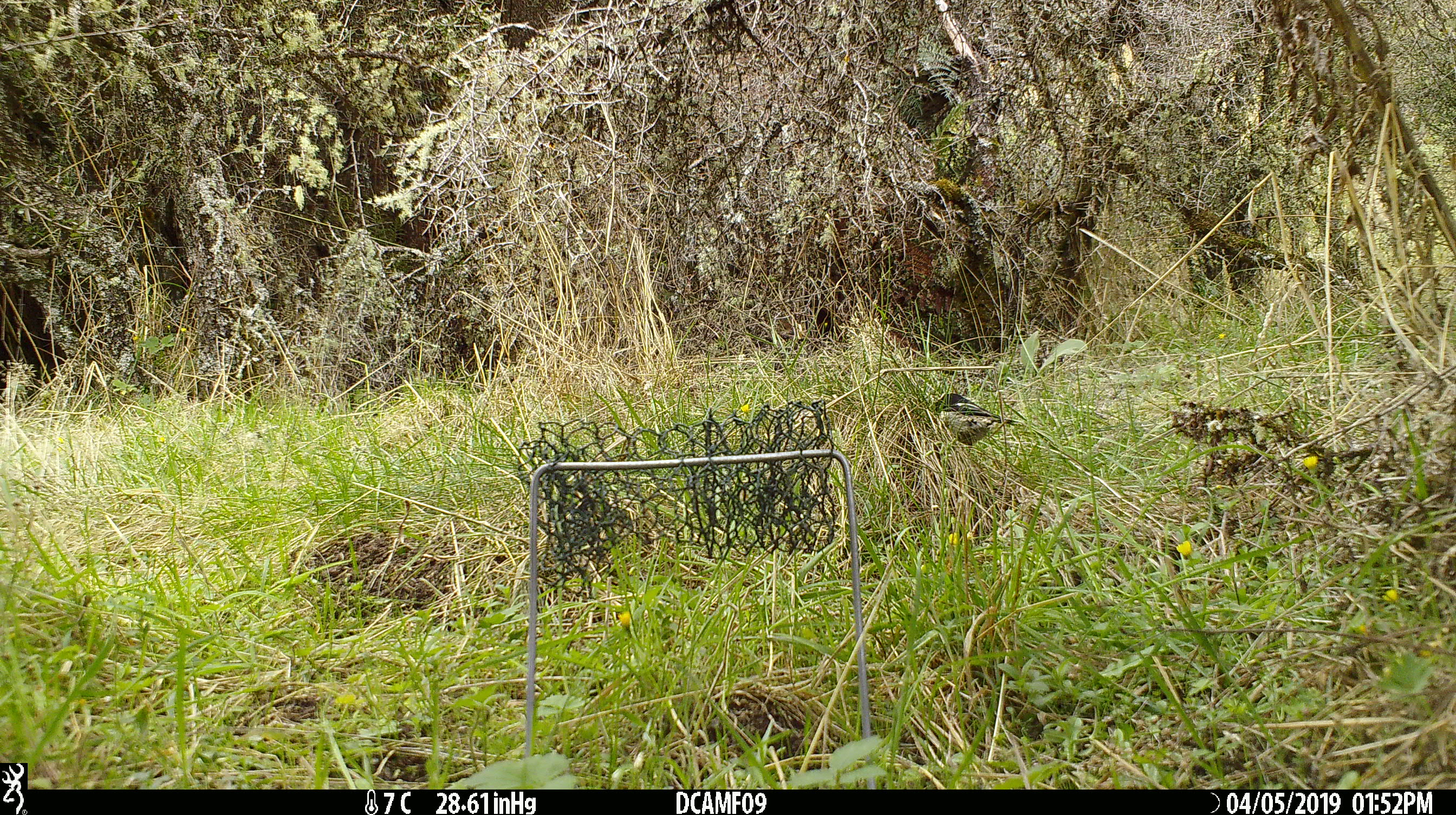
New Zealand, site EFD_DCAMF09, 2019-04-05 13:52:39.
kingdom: Animalia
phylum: Chordata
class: Aves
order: Passeriformes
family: Petroicidae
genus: Petroica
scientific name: Petroica macrocephala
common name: tomtit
Tomtit (Petroica macrocephala).